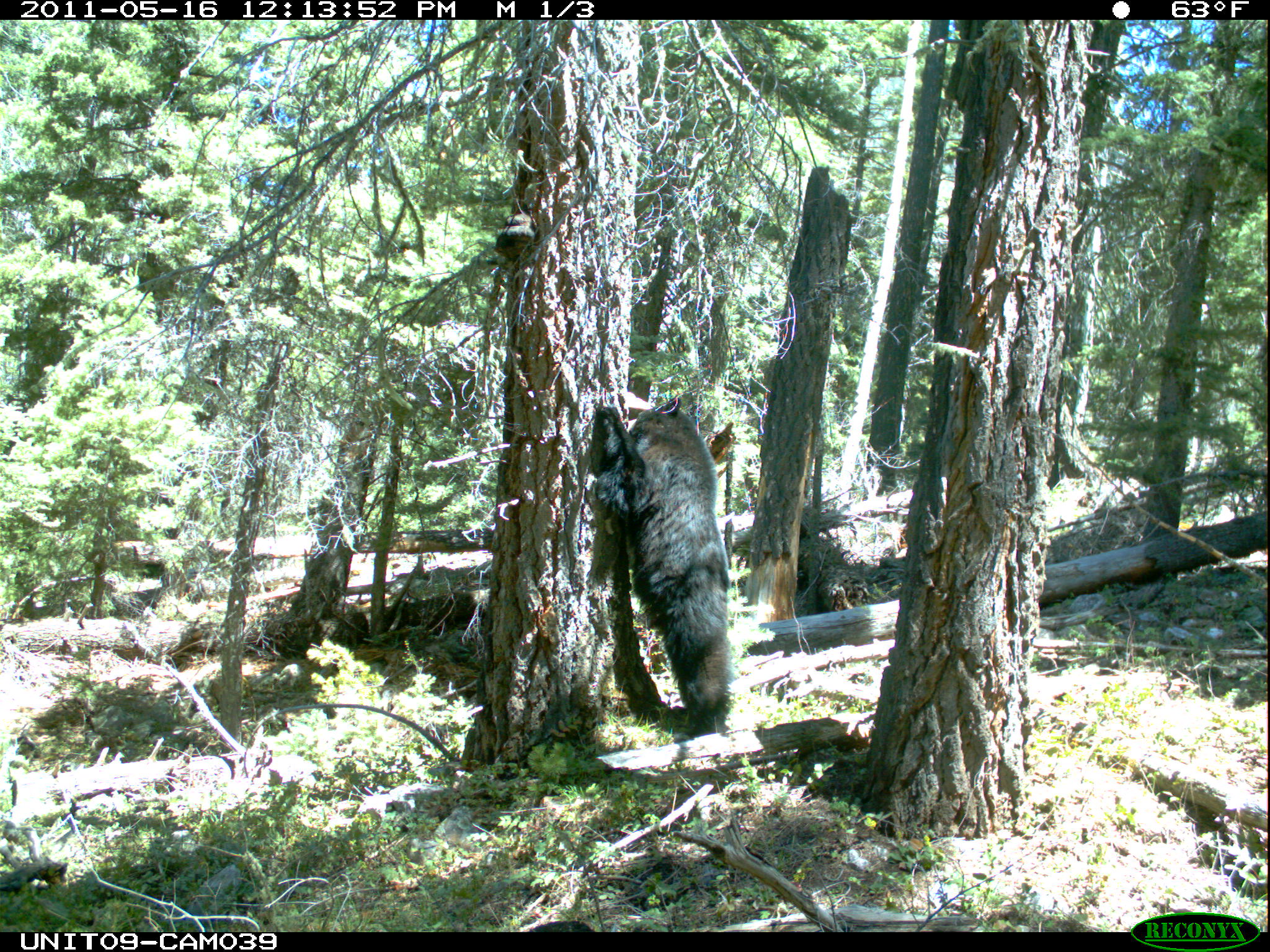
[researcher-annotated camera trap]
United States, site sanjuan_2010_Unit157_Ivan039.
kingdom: Animalia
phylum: Chordata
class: Mammalia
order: Carnivora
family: Ursidae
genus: Ursus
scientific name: Ursus americanus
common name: american black bear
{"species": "Ursus americanus (american black bear)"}